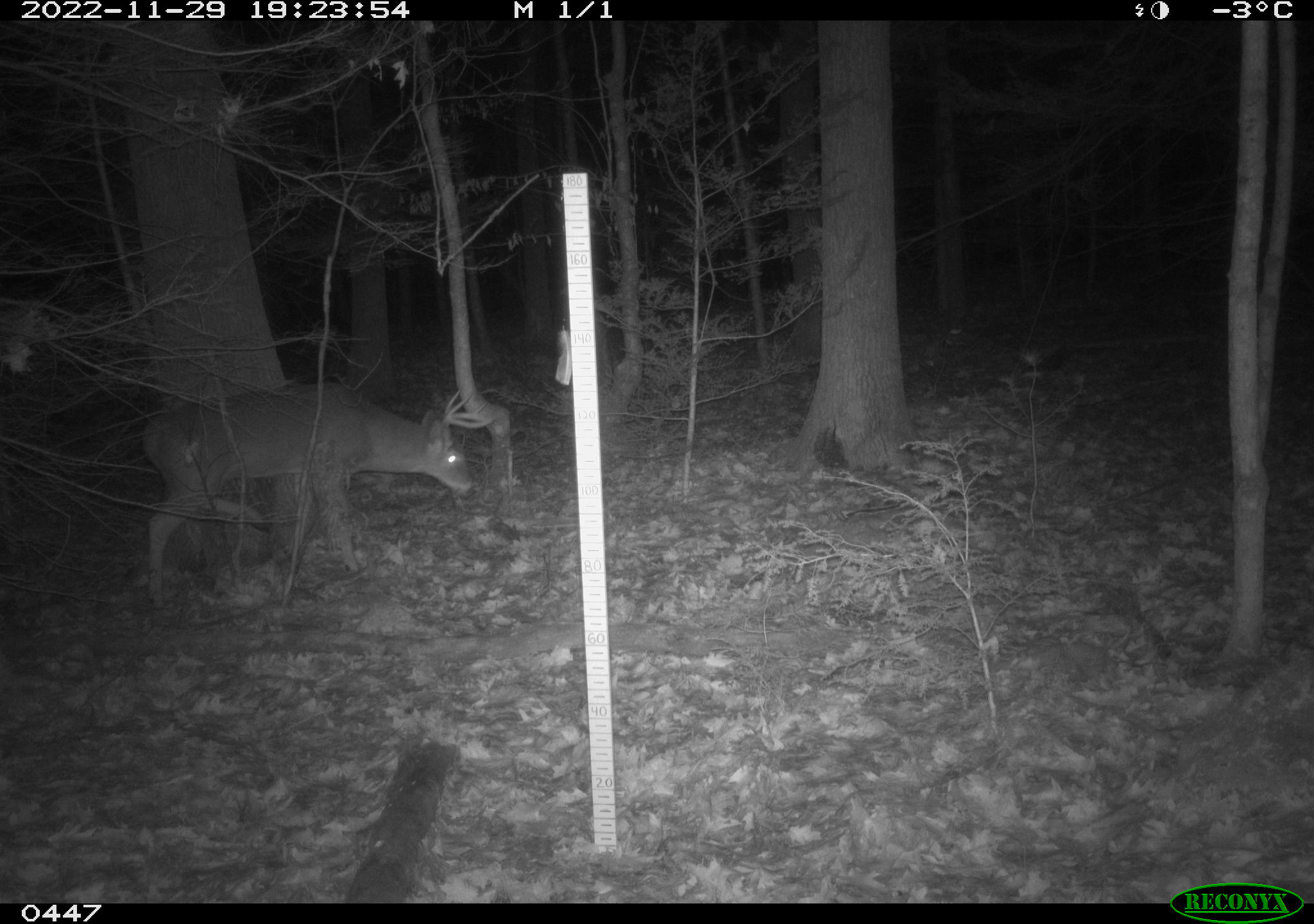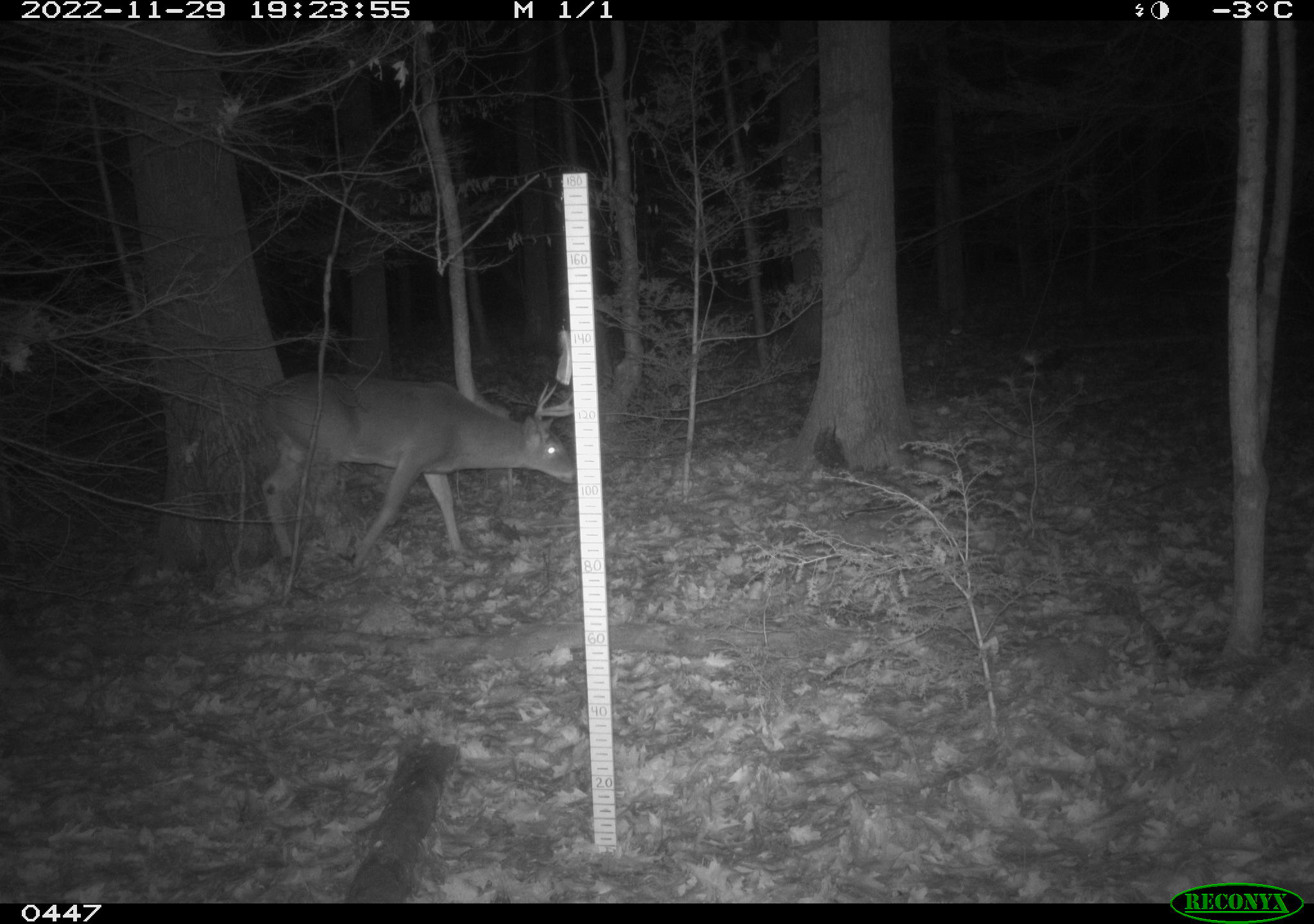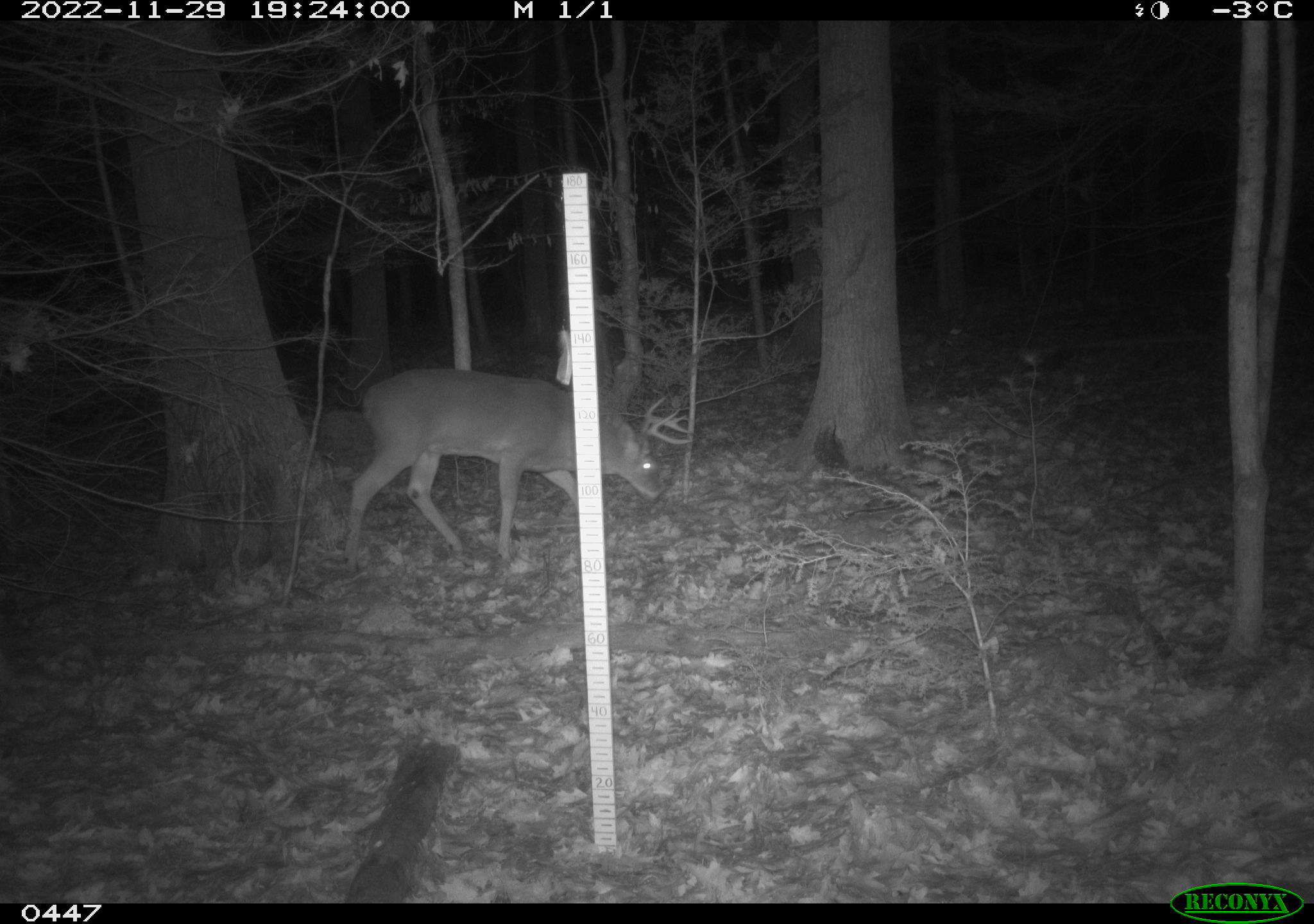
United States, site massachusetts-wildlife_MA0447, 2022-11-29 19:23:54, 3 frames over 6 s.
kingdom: Animalia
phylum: Chordata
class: Mammalia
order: Artiodactyla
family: Cervidae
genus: Odocoileus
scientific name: Odocoileus virginianus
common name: white-tailed deer